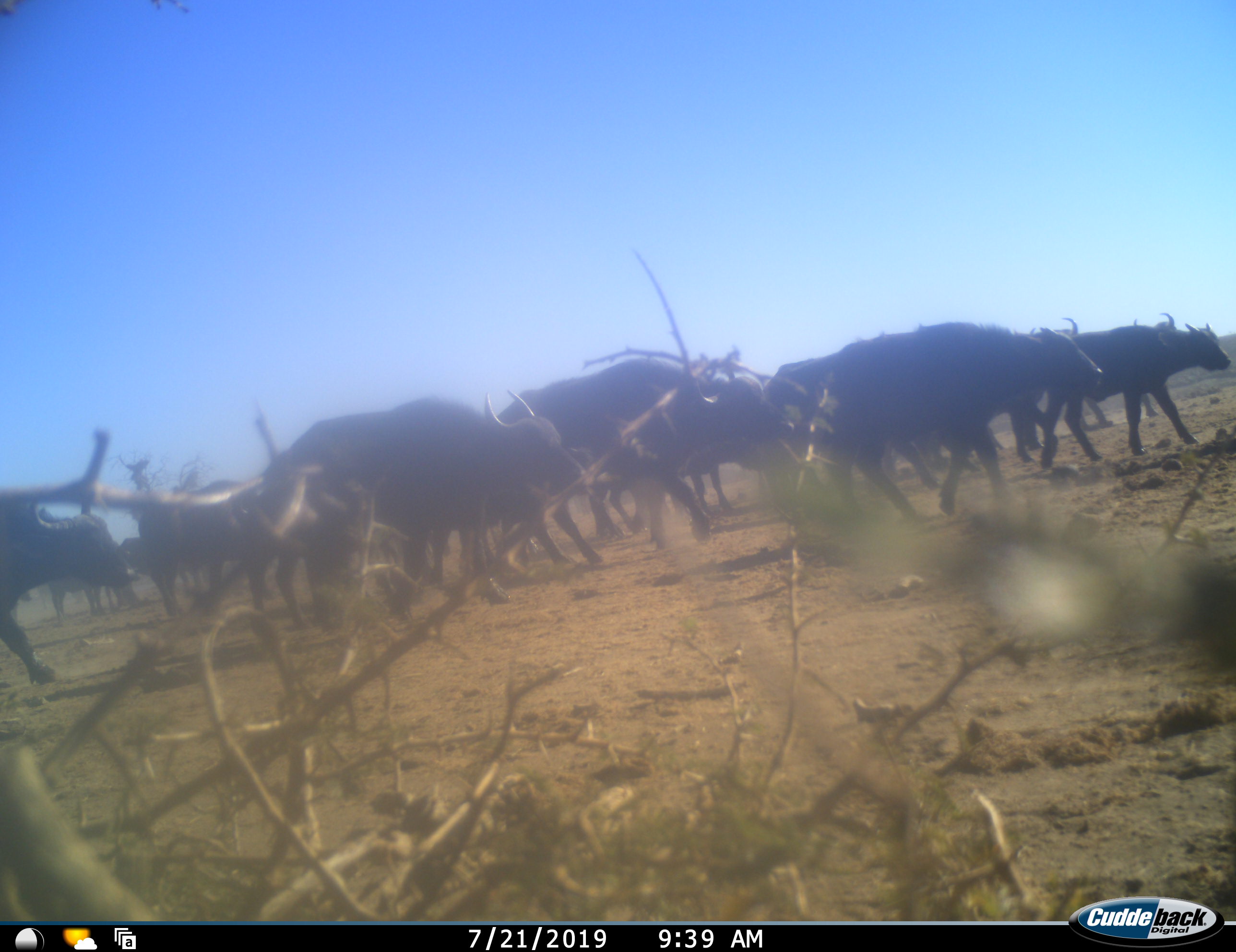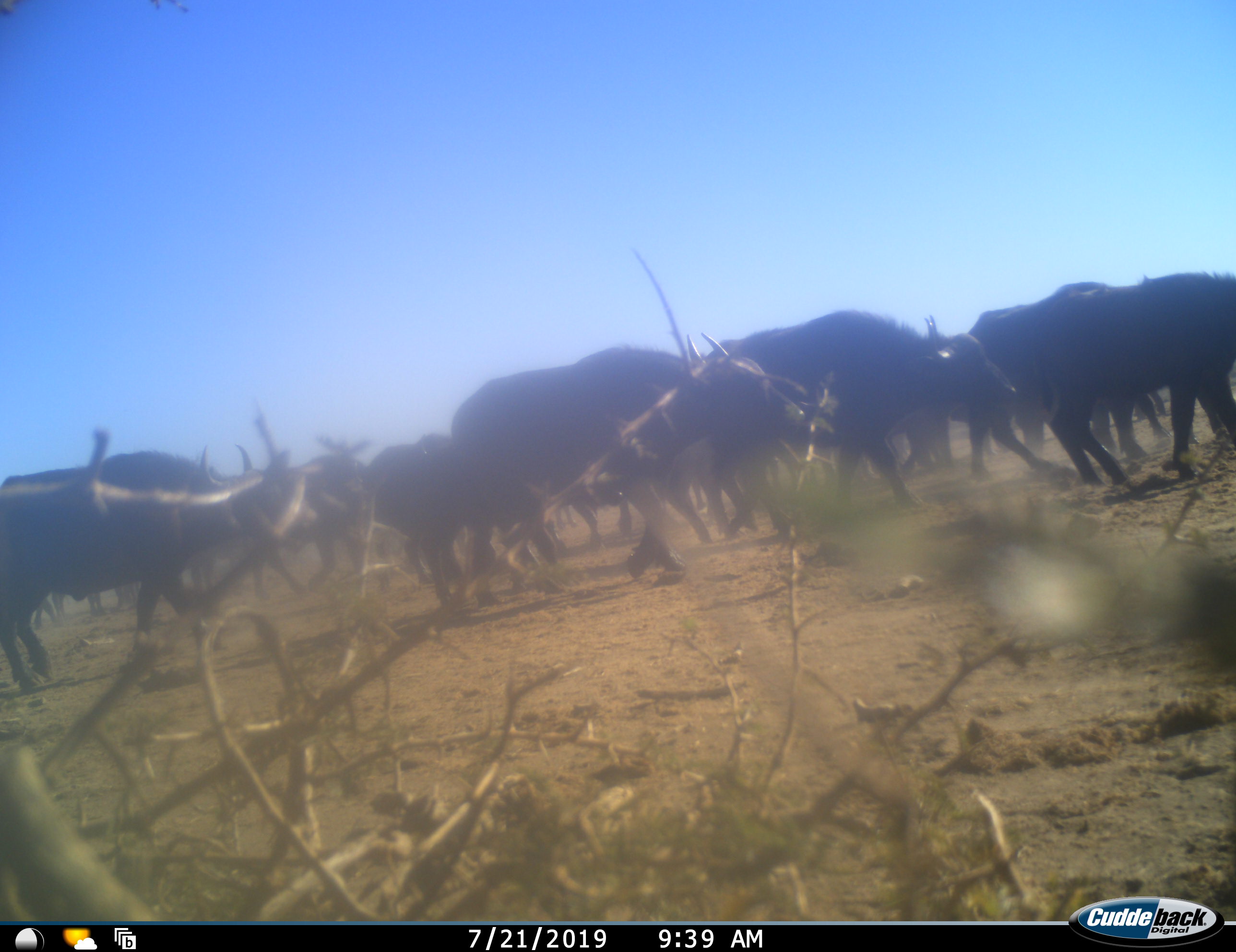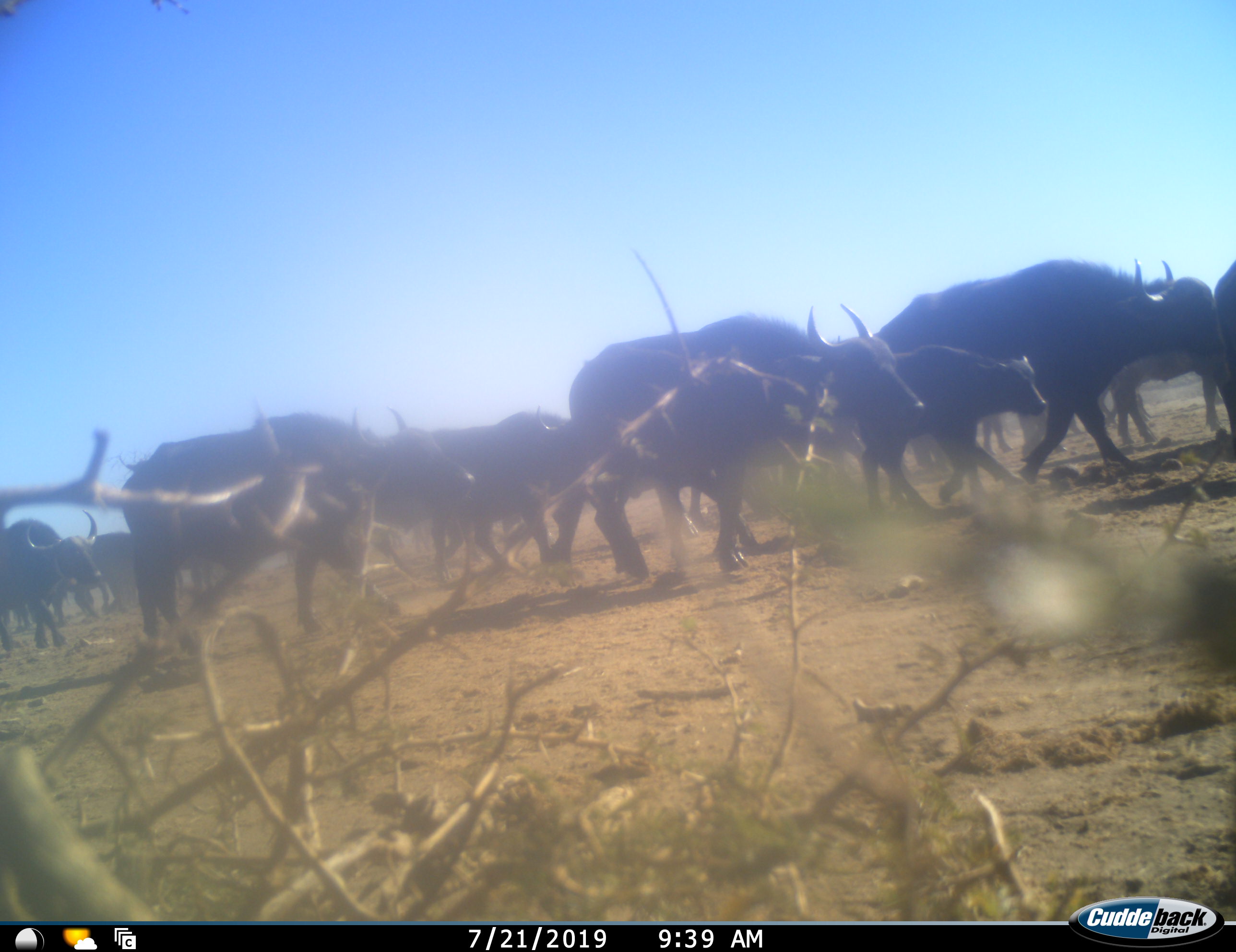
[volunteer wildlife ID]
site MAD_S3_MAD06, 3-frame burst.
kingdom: Animalia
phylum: Chordata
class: Mammalia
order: Artiodactyla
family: Bovidae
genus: Syncerus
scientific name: Syncerus caffer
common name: african buffalo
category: buffalo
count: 11-50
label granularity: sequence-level